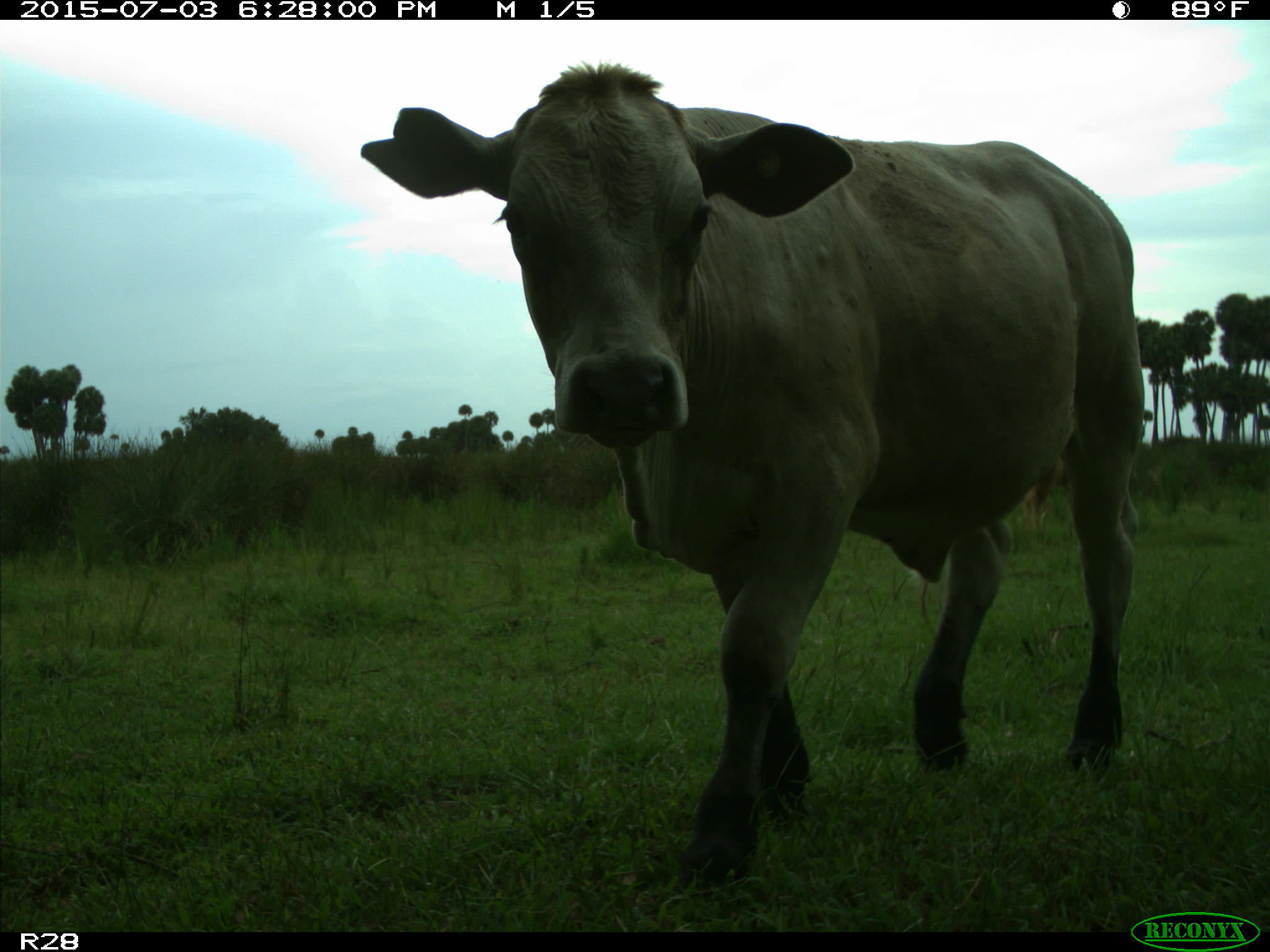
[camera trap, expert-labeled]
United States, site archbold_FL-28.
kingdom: Animalia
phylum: Chordata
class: Mammalia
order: Artiodactyla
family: Bovidae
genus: Bos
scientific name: Bos taurus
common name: domestic cow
Bos taurus (domestic cow).